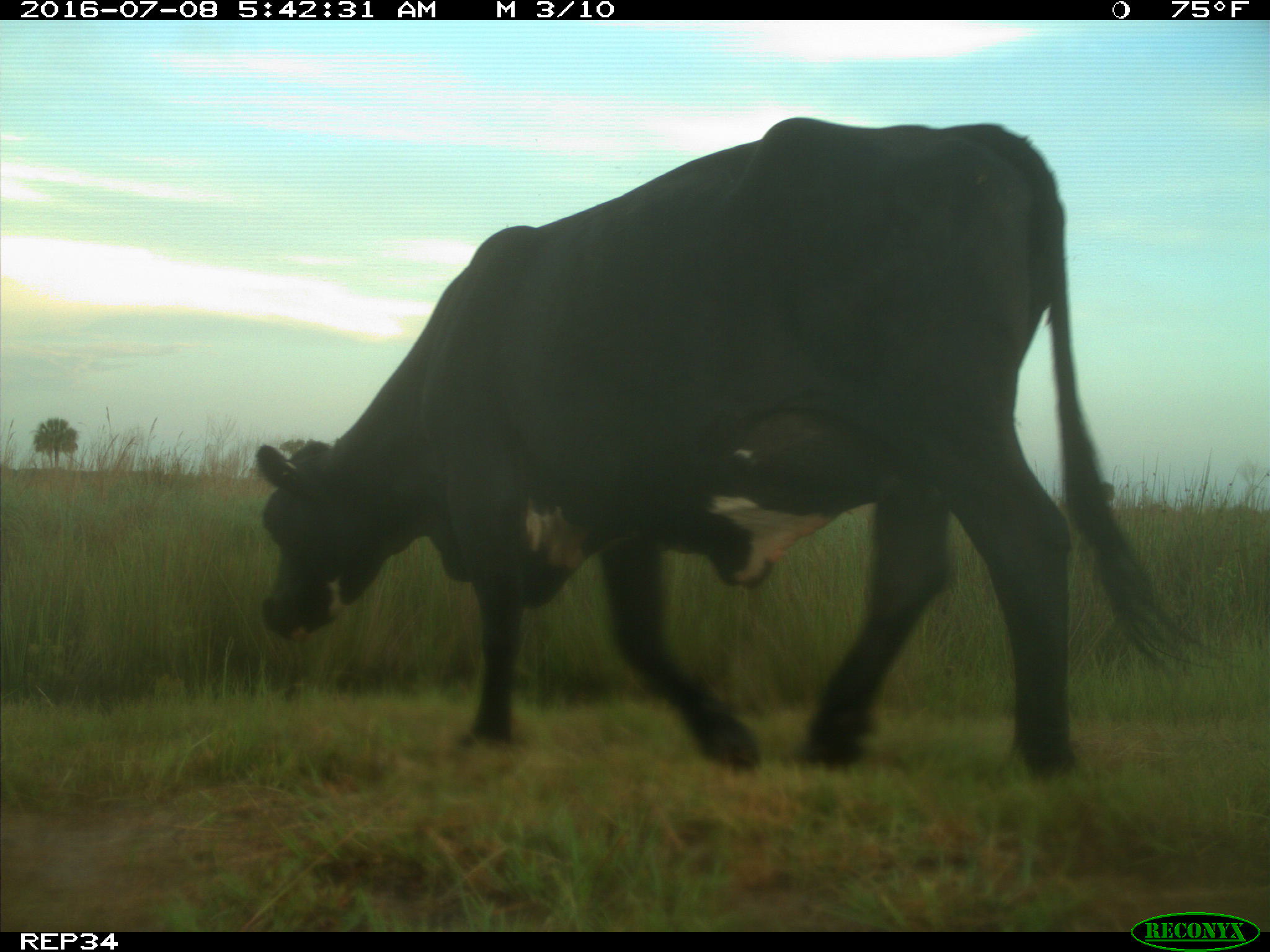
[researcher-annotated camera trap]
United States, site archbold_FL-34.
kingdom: Animalia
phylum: Chordata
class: Mammalia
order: Artiodactyla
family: Bovidae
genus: Bos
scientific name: Bos taurus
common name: domestic cow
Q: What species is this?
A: Bos taurus (domestic cow).